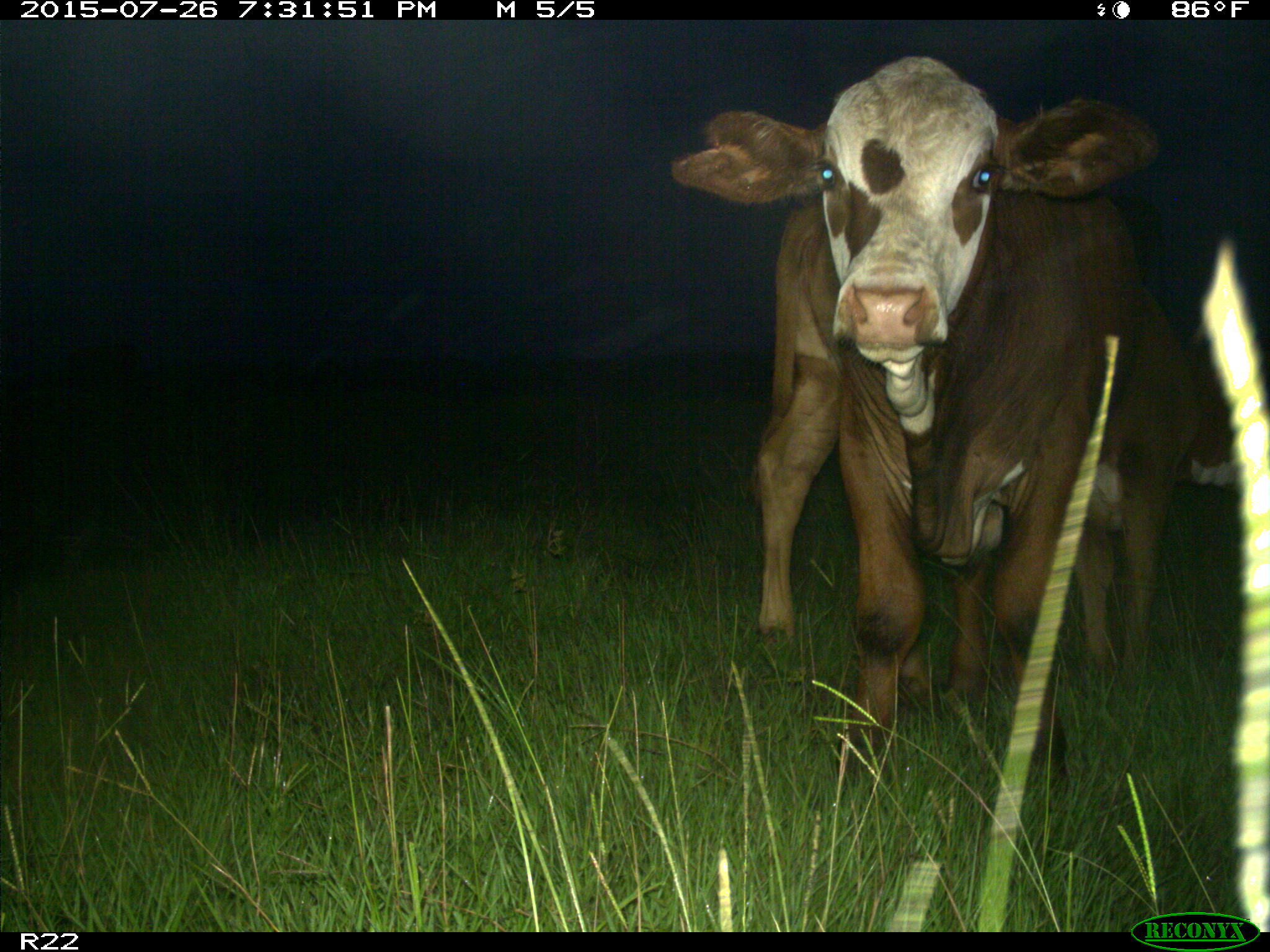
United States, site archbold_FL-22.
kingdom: Animalia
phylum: Chordata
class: Mammalia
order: Artiodactyla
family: Bovidae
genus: Bos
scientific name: Bos taurus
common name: domestic cow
Bos taurus (domestic cow).